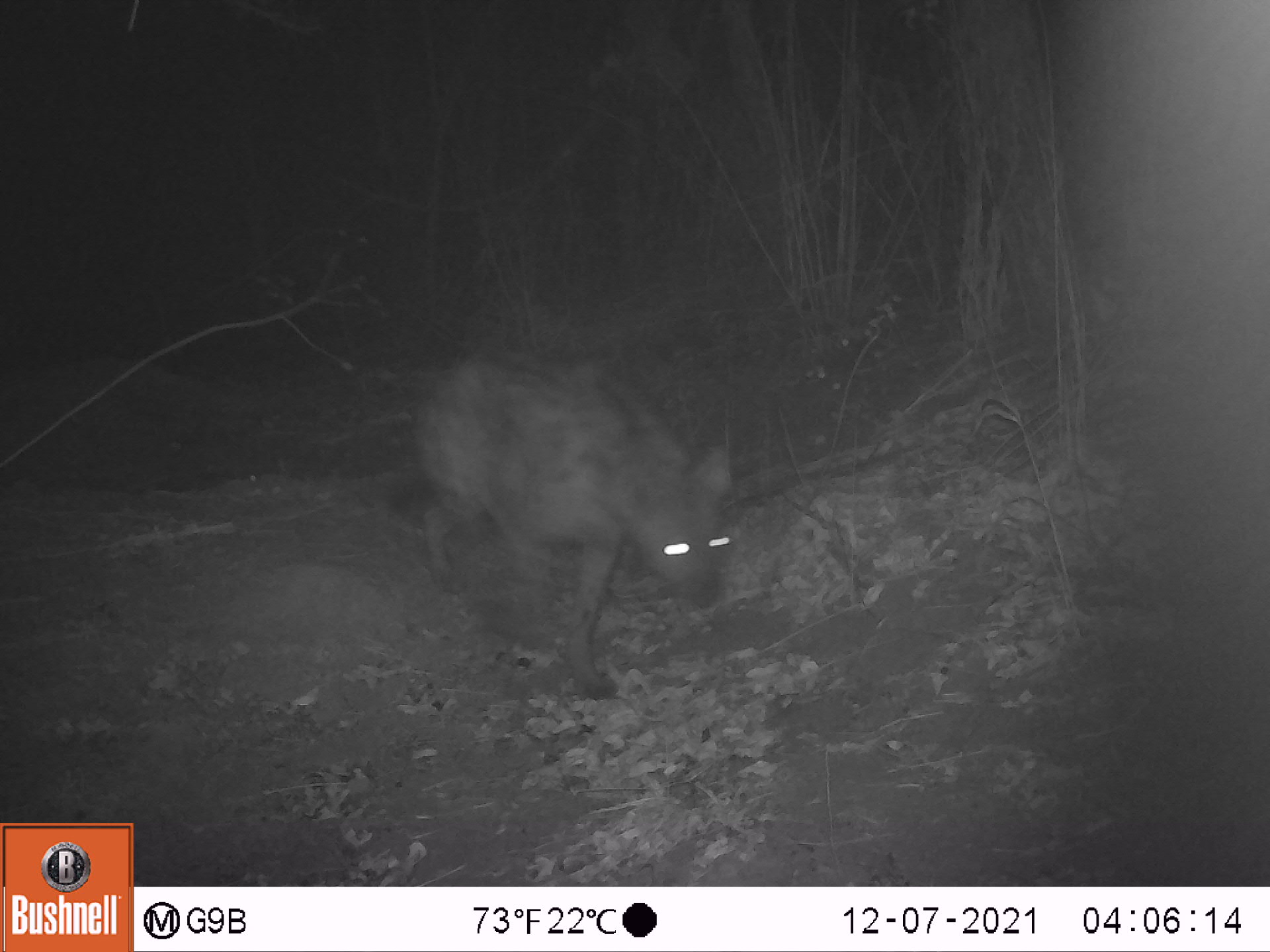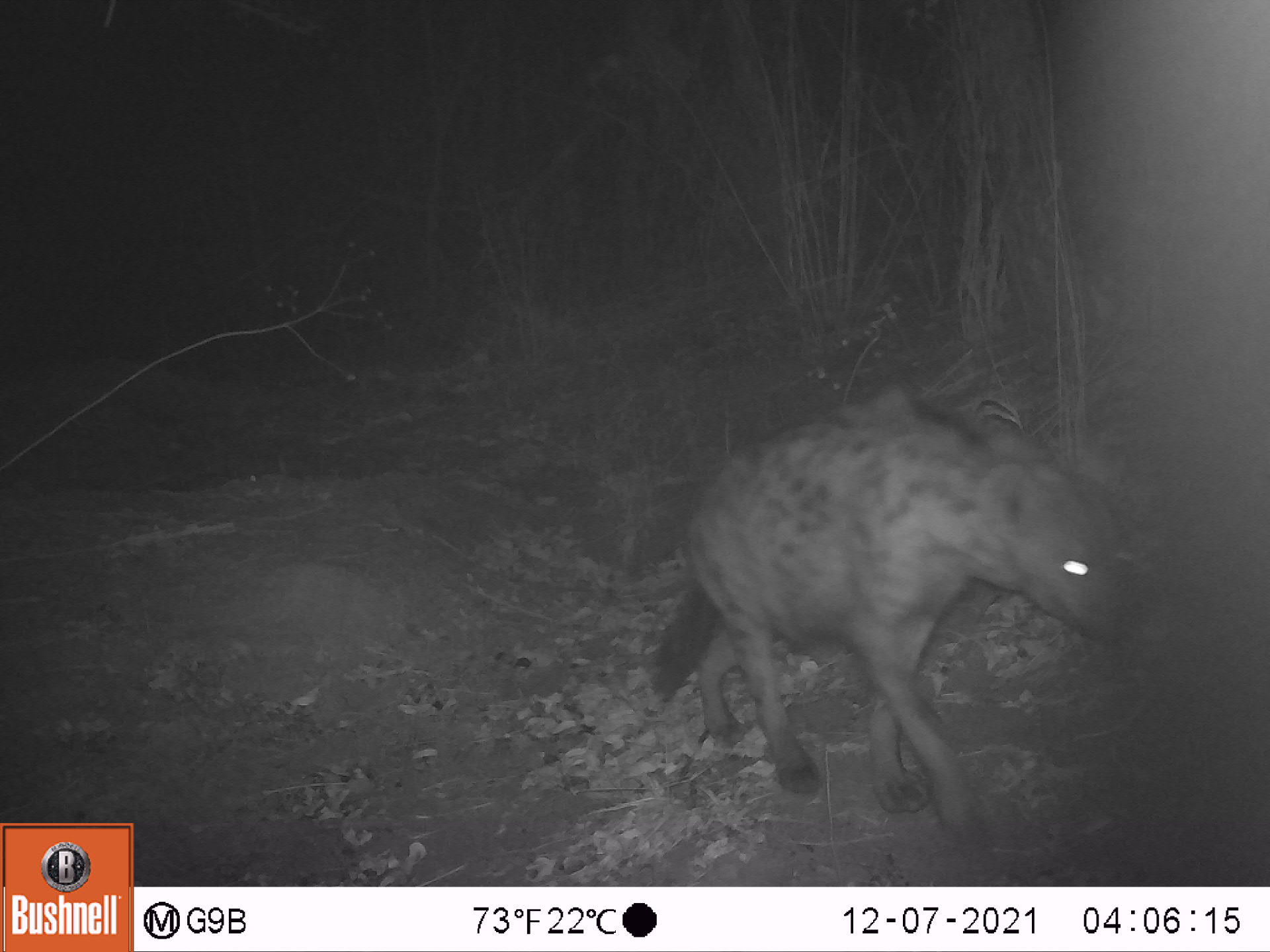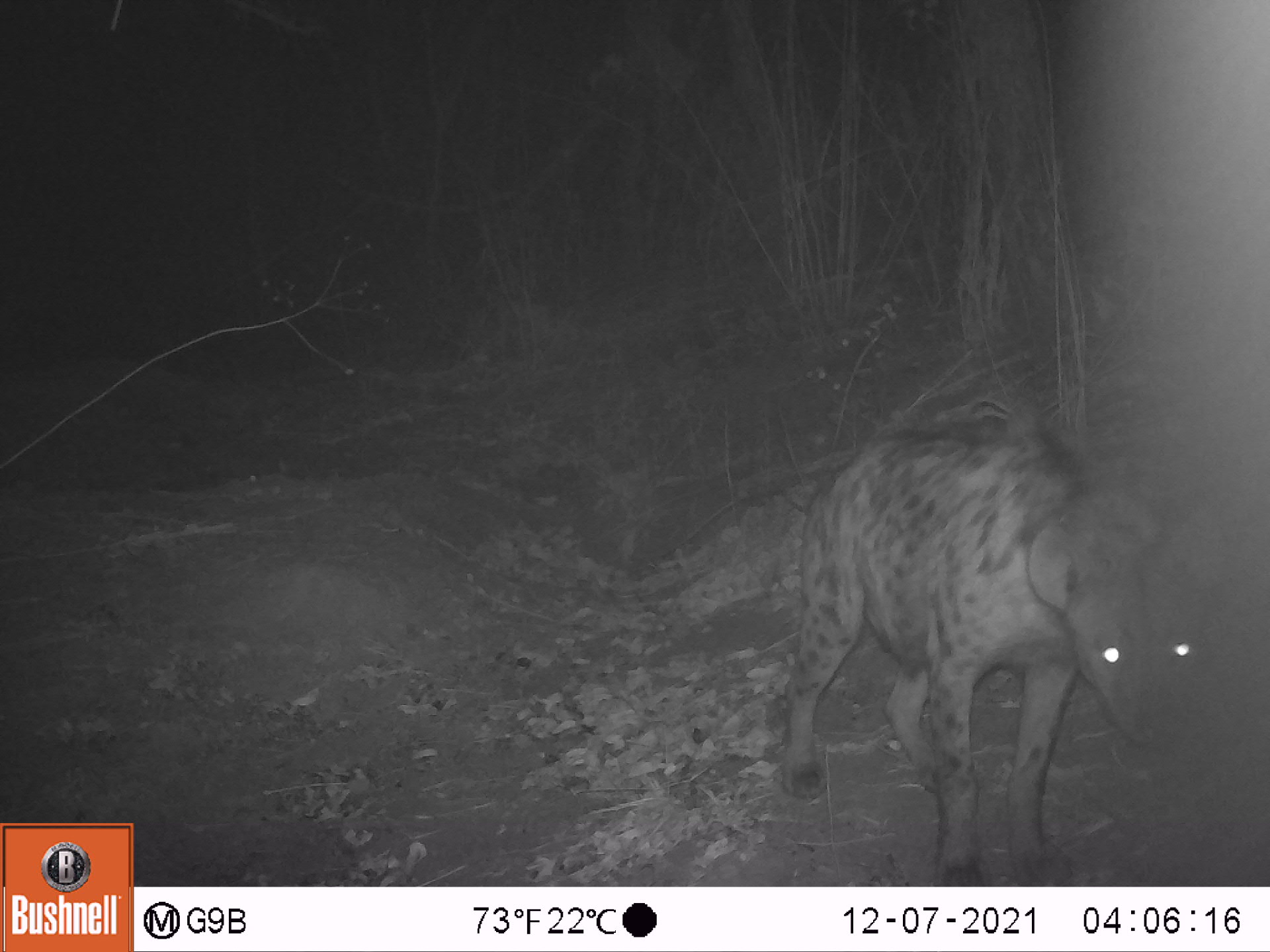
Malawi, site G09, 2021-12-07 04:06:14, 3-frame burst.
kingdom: Animalia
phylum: Chordata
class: Mammalia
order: Carnivora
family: Hyaenidae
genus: Crocuta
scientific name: Crocuta crocuta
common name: spotted hyena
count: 1